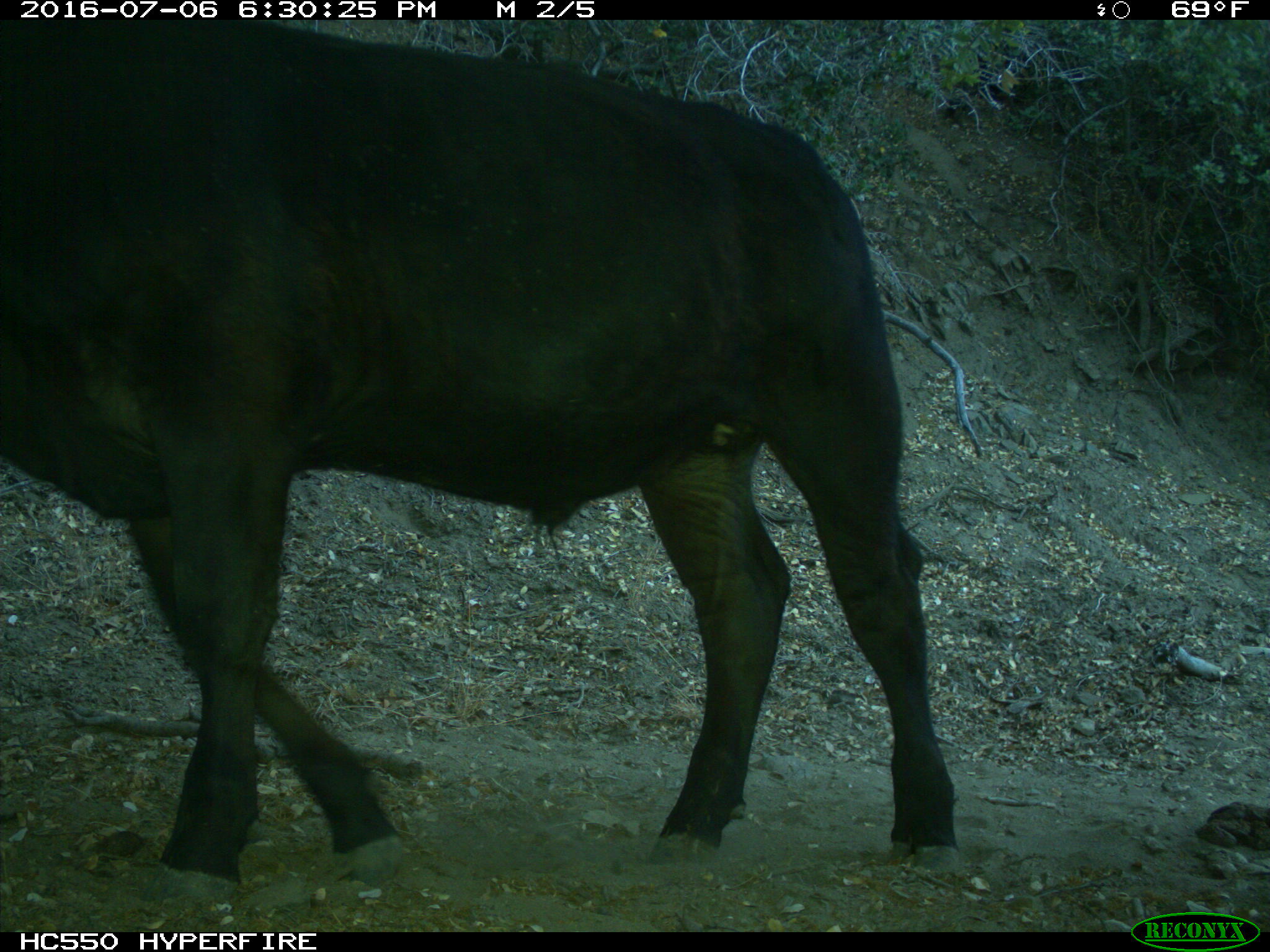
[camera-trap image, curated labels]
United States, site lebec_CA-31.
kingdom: Animalia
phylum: Chordata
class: Mammalia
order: Artiodactyla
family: Bovidae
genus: Bos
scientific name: Bos taurus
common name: domestic cow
Bos taurus (domestic cow).